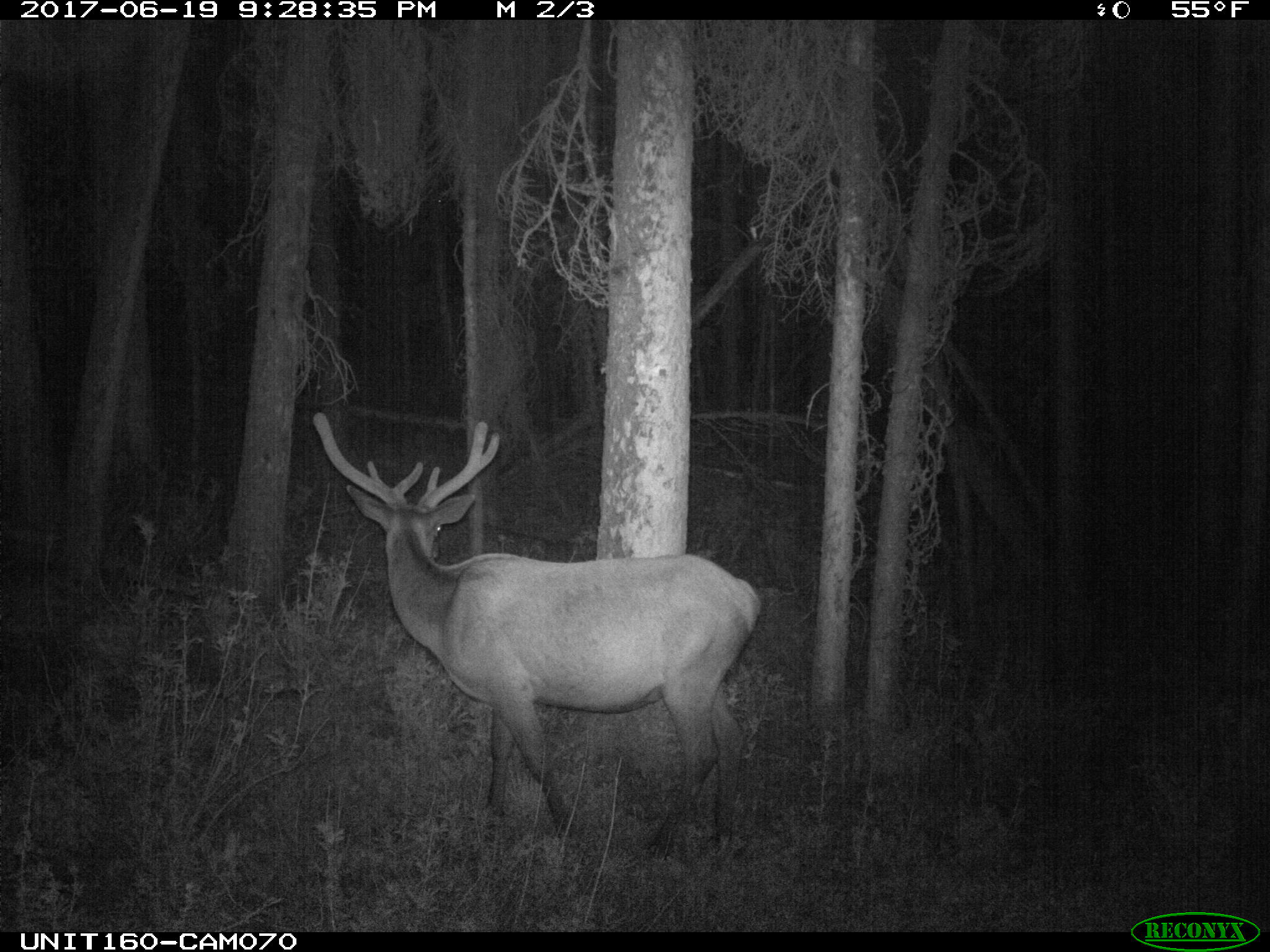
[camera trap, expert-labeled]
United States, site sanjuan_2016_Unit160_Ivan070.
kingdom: Animalia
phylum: Chordata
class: Mammalia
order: Artiodactyla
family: Cervidae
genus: Cervus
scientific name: Cervus elaphus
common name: red deer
Cervus elaphus (red deer).